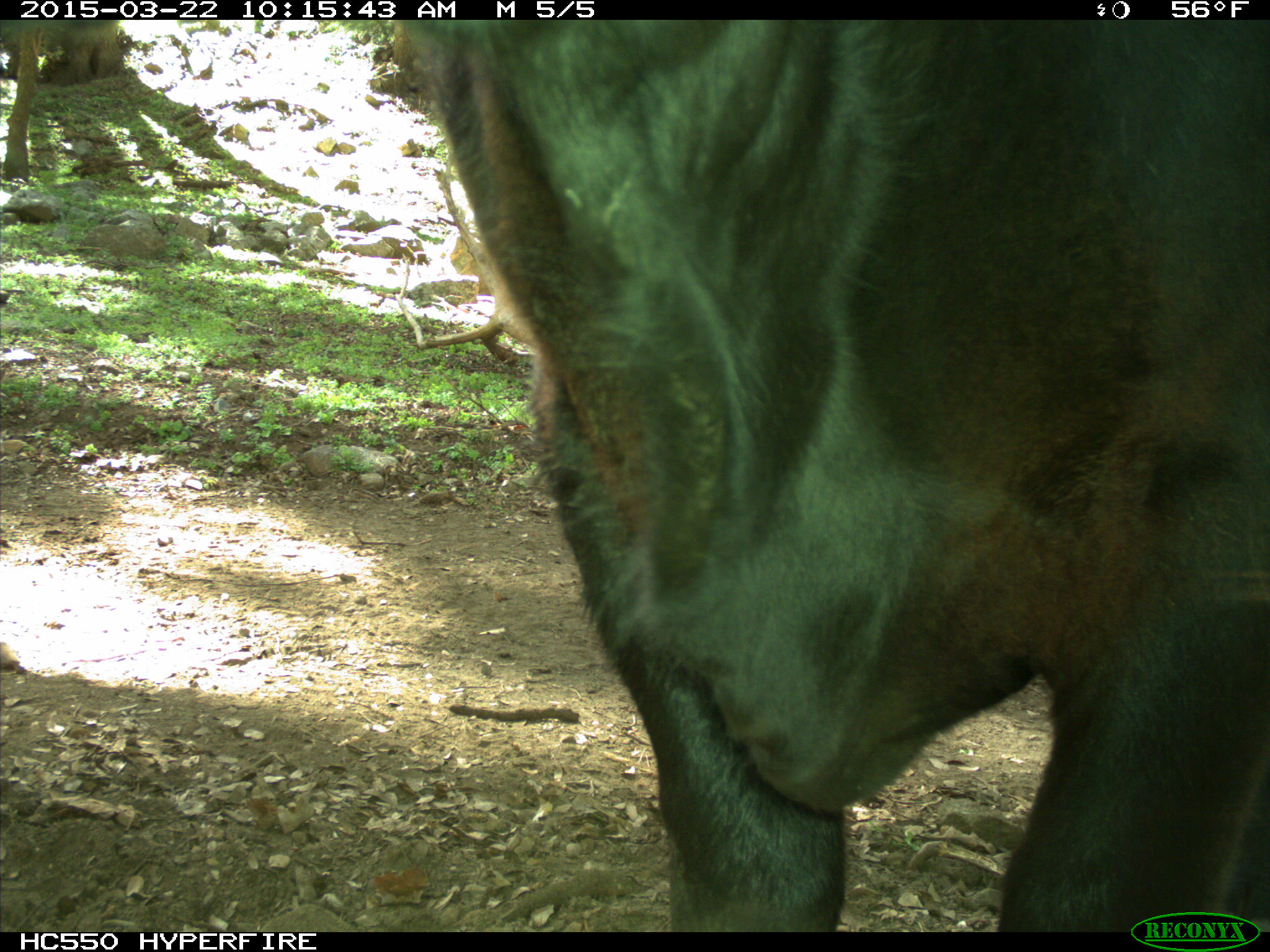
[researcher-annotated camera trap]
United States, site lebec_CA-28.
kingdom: Animalia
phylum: Chordata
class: Mammalia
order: Artiodactyla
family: Bovidae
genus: Bos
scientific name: Bos taurus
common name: domestic cow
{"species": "Bos taurus (domestic cow)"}